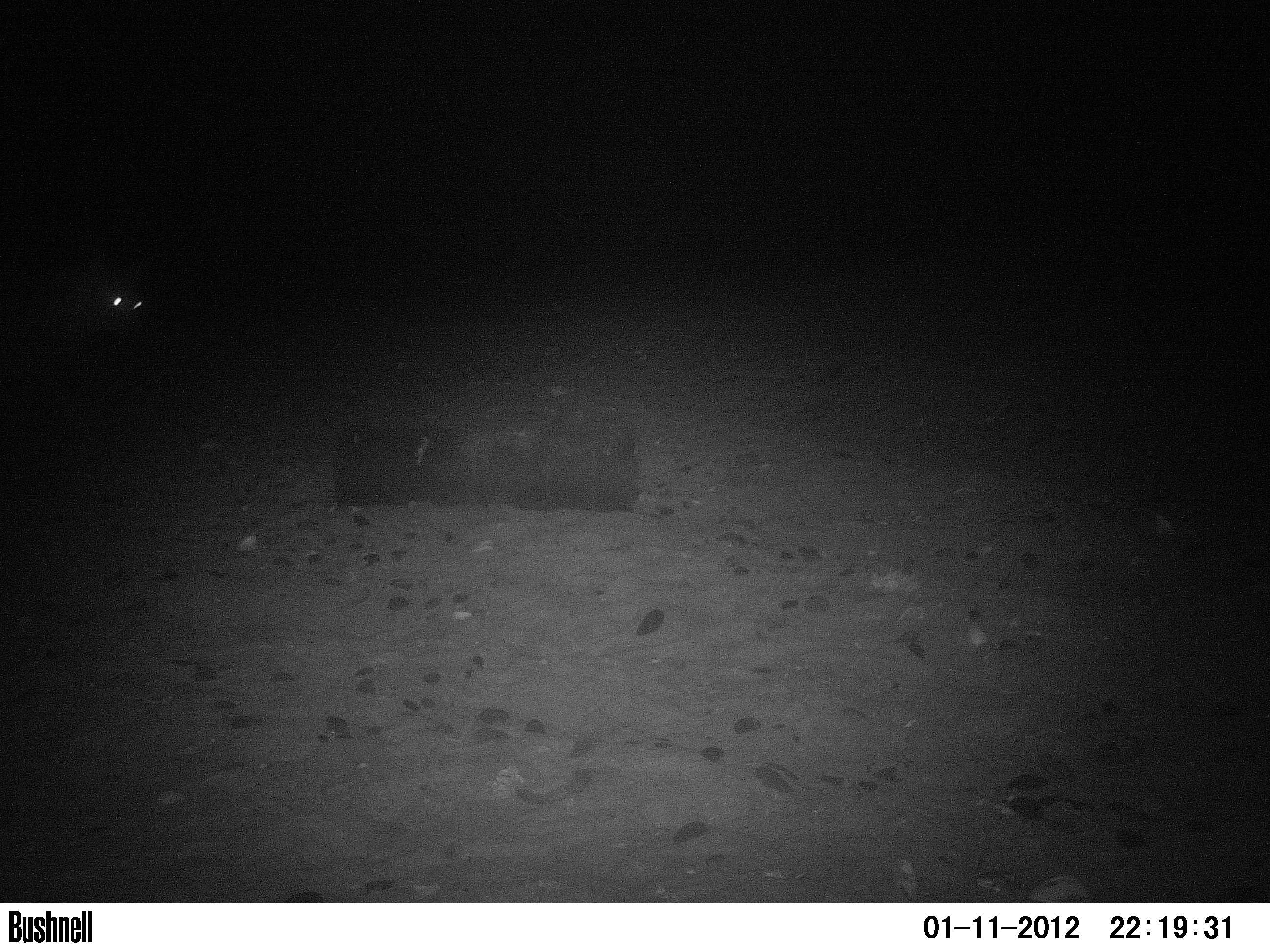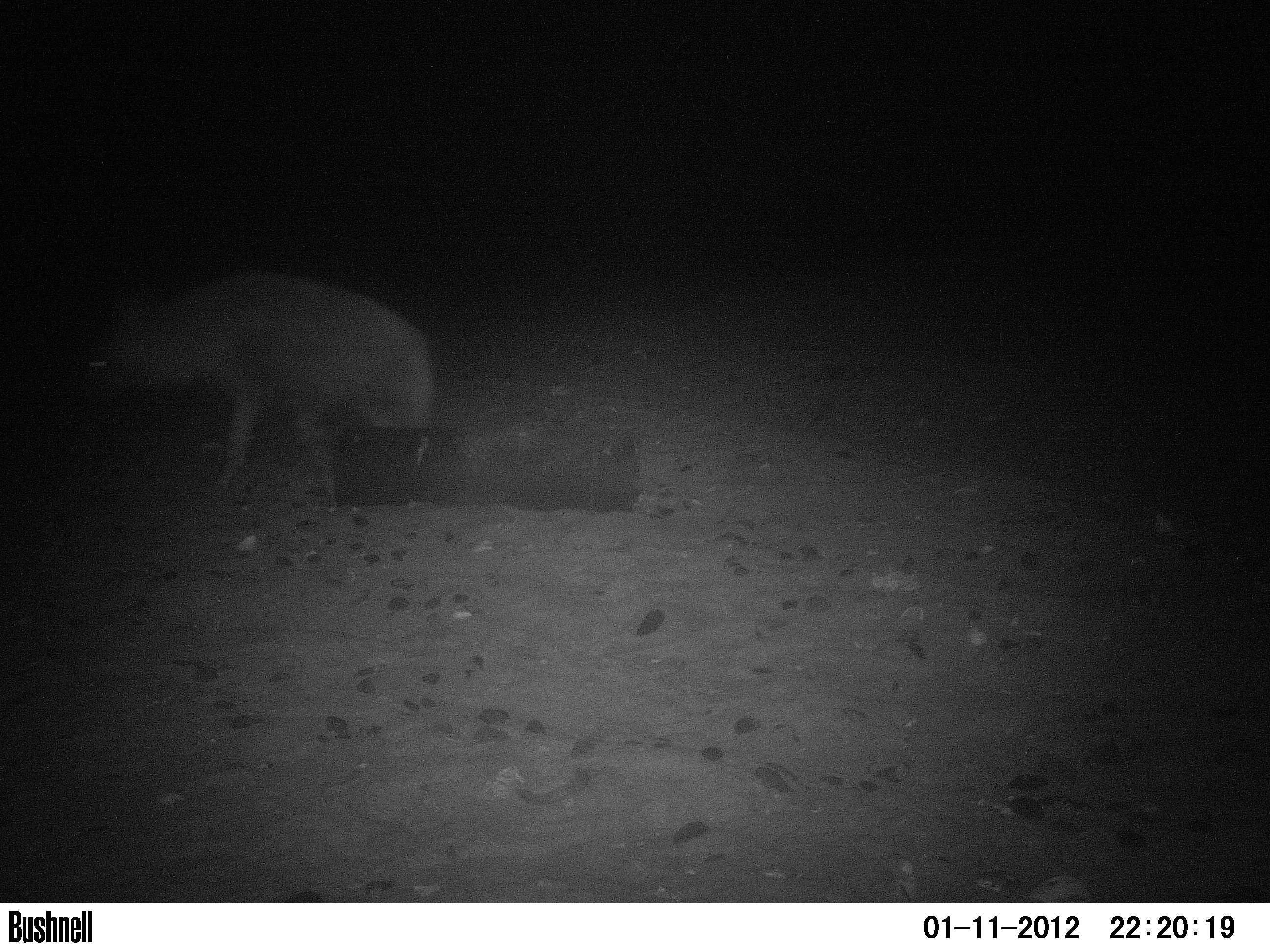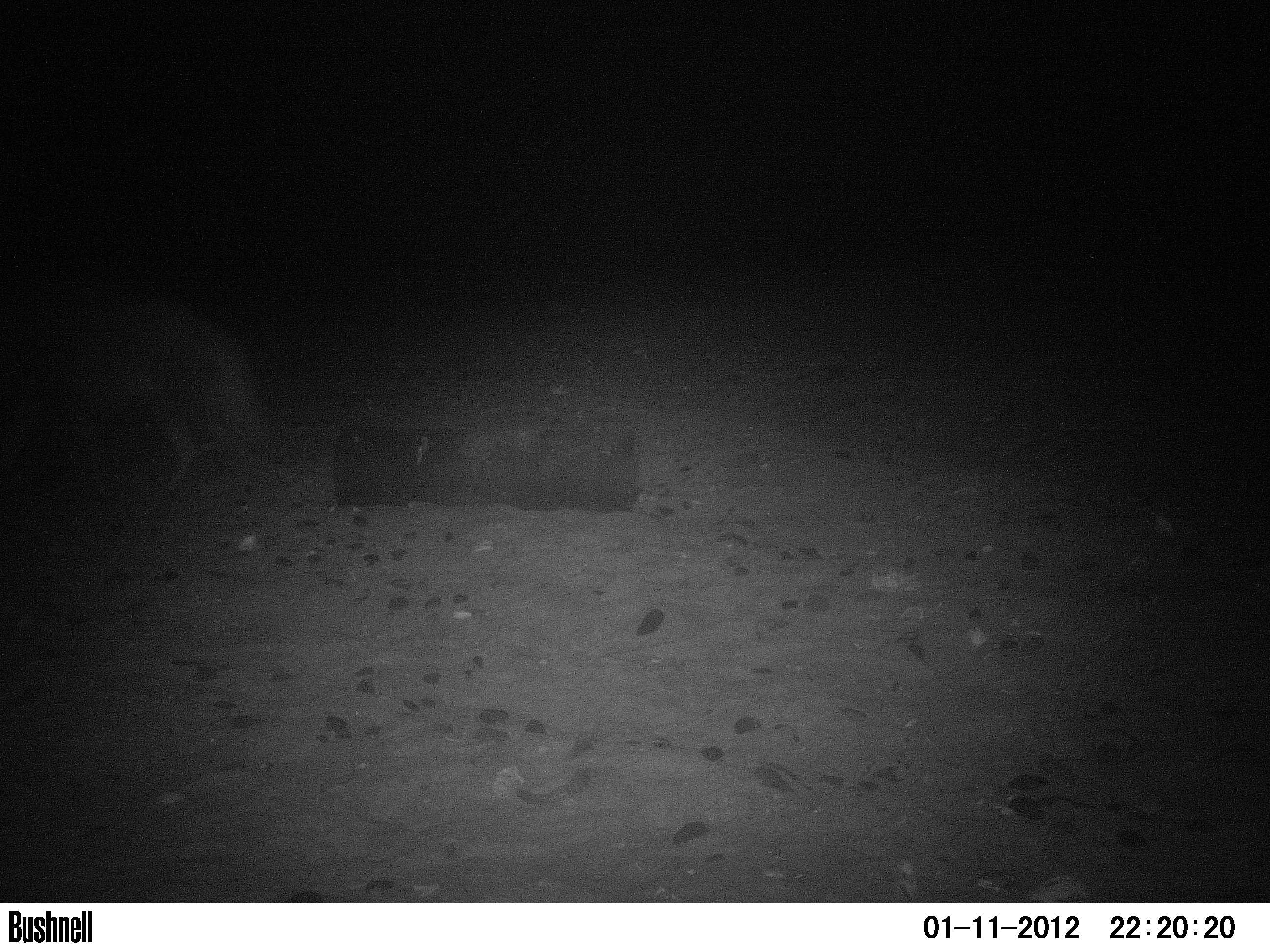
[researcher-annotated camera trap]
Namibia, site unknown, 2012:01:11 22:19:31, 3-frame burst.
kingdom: Animalia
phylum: Chordata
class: Mammalia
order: Carnivora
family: Hyaenidae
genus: Parahyaena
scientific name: Parahyaena brunnea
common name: brown hyena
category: hyaena brunnea